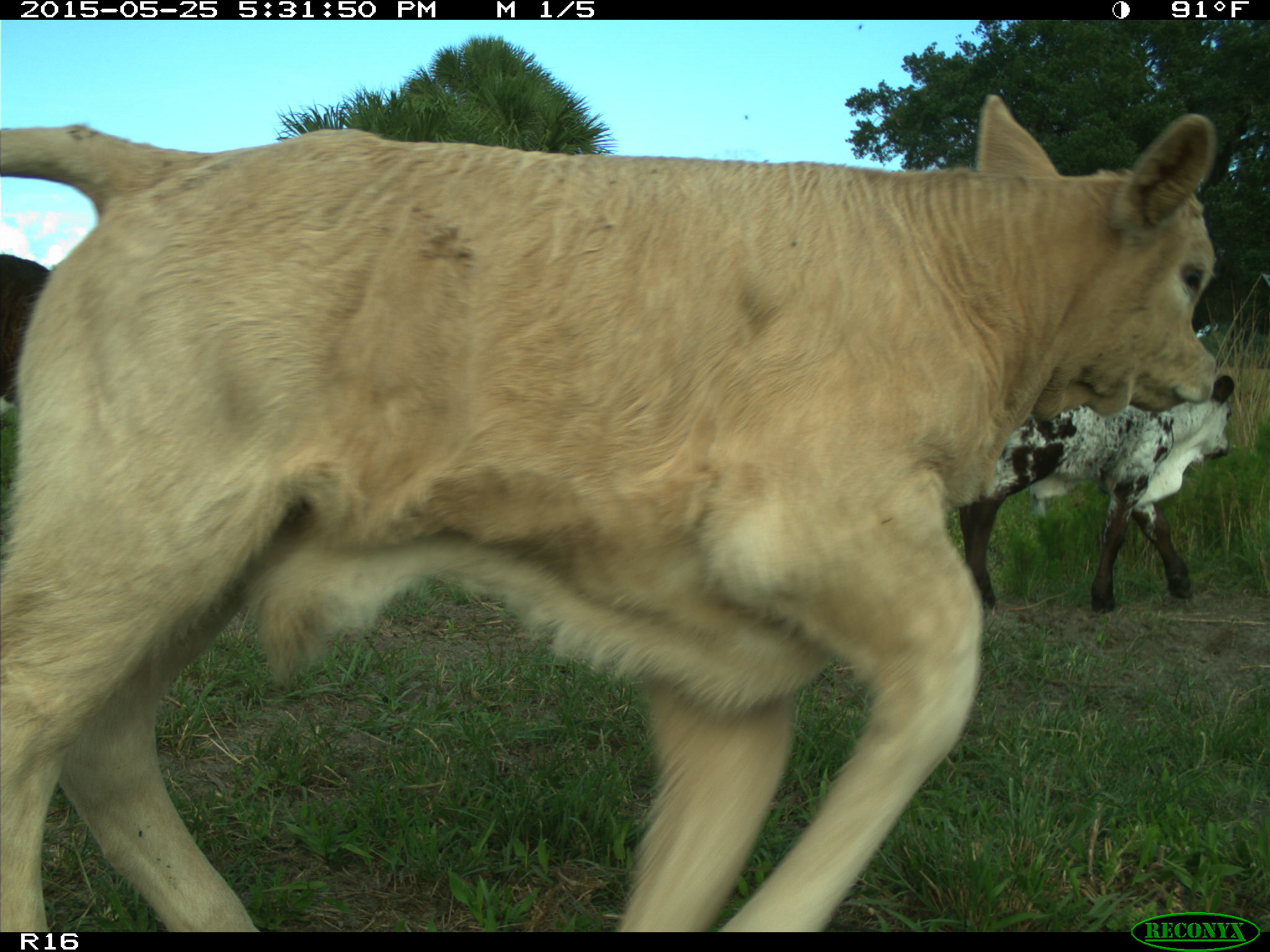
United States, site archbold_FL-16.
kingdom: Animalia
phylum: Chordata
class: Mammalia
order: Artiodactyla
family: Bovidae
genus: Bos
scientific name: Bos taurus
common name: domestic cow